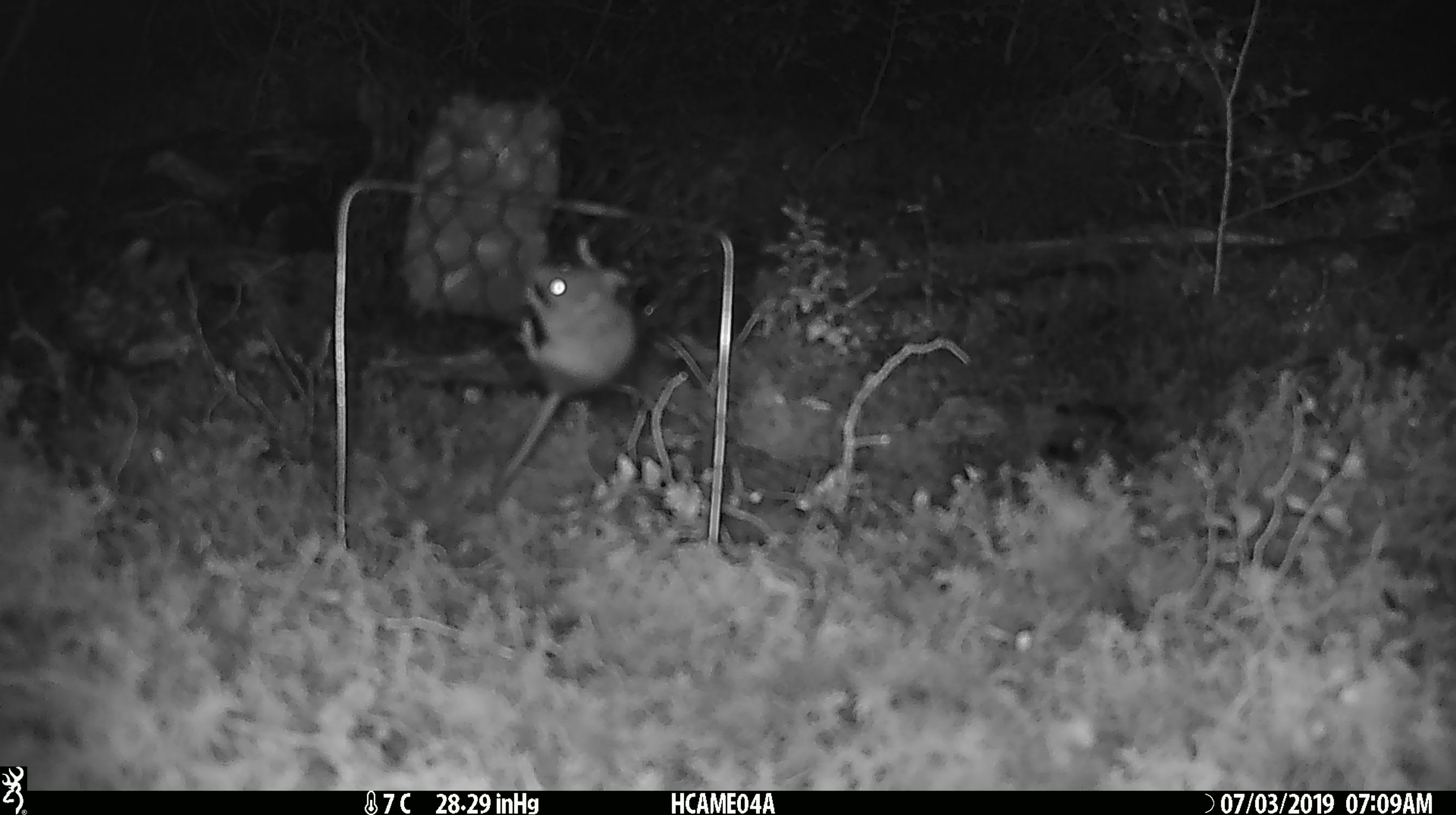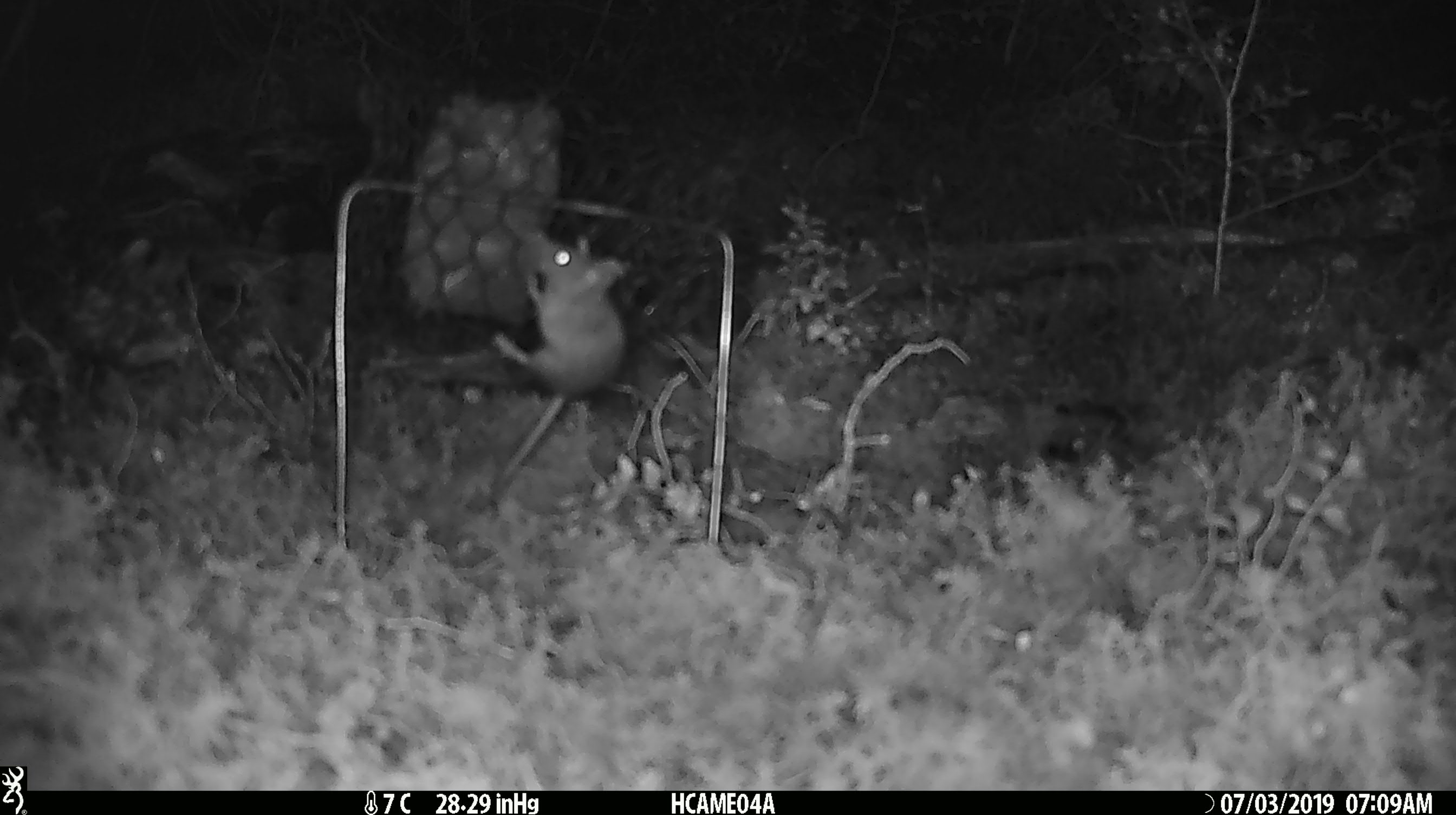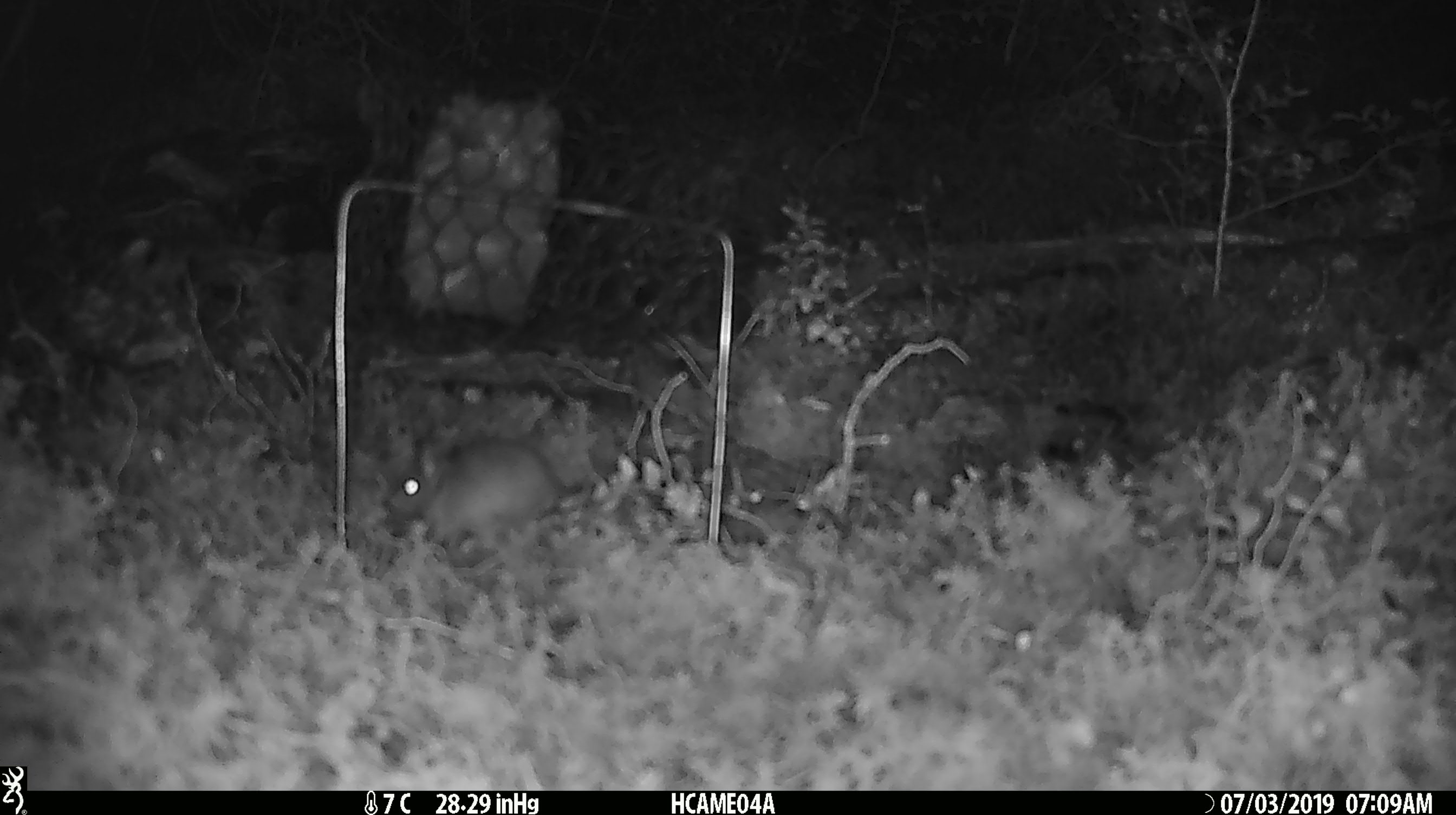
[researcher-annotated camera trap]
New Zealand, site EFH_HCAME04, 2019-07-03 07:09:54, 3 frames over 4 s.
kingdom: Animalia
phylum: Chordata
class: Mammalia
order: Rodentia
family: Muridae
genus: Mus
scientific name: Mus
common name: mouse